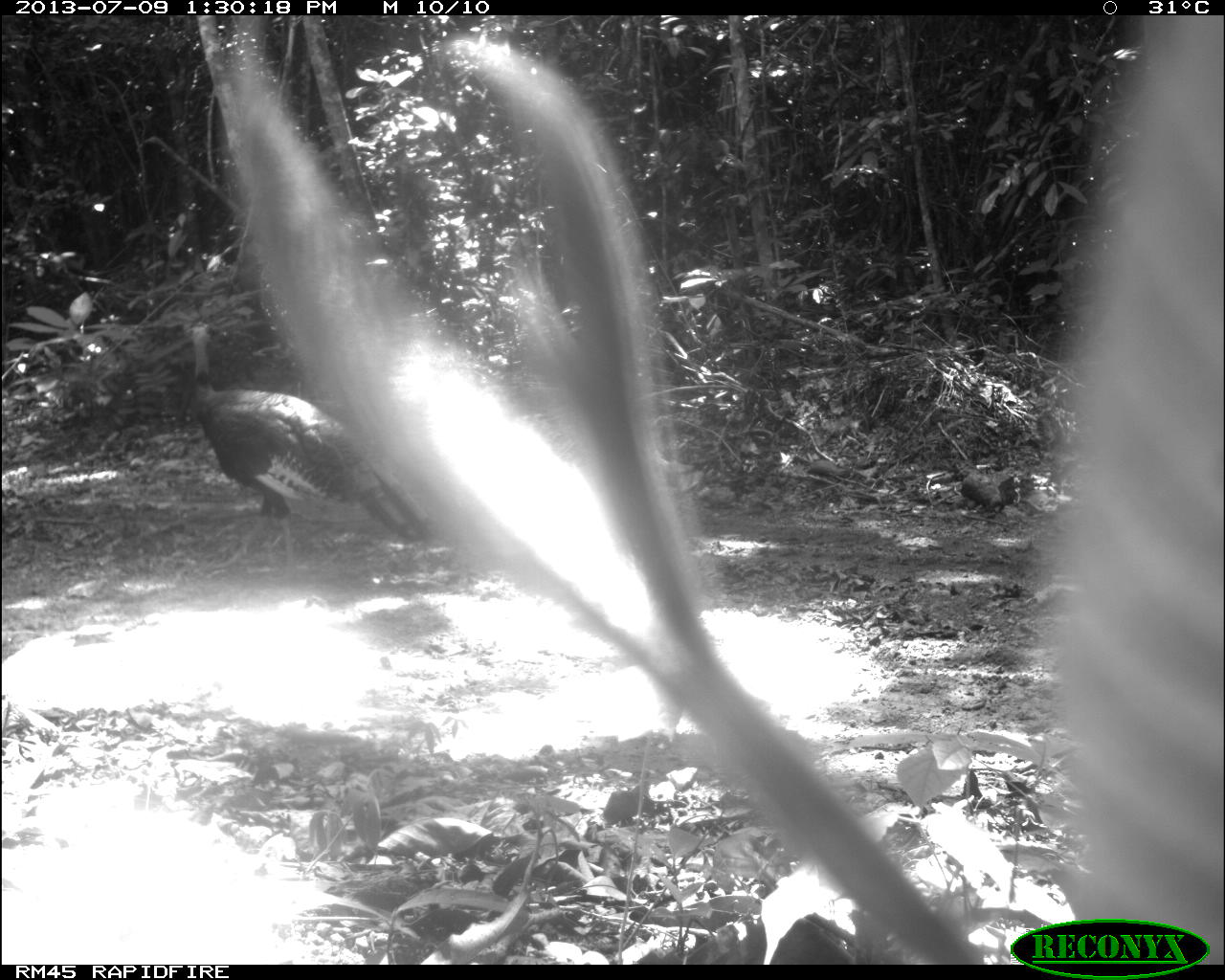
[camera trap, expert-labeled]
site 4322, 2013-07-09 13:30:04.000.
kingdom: Animalia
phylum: Chordata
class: Aves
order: Galliformes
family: Phasianidae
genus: Meleagris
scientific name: Meleagris ocellata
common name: ocellated turkey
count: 1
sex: male